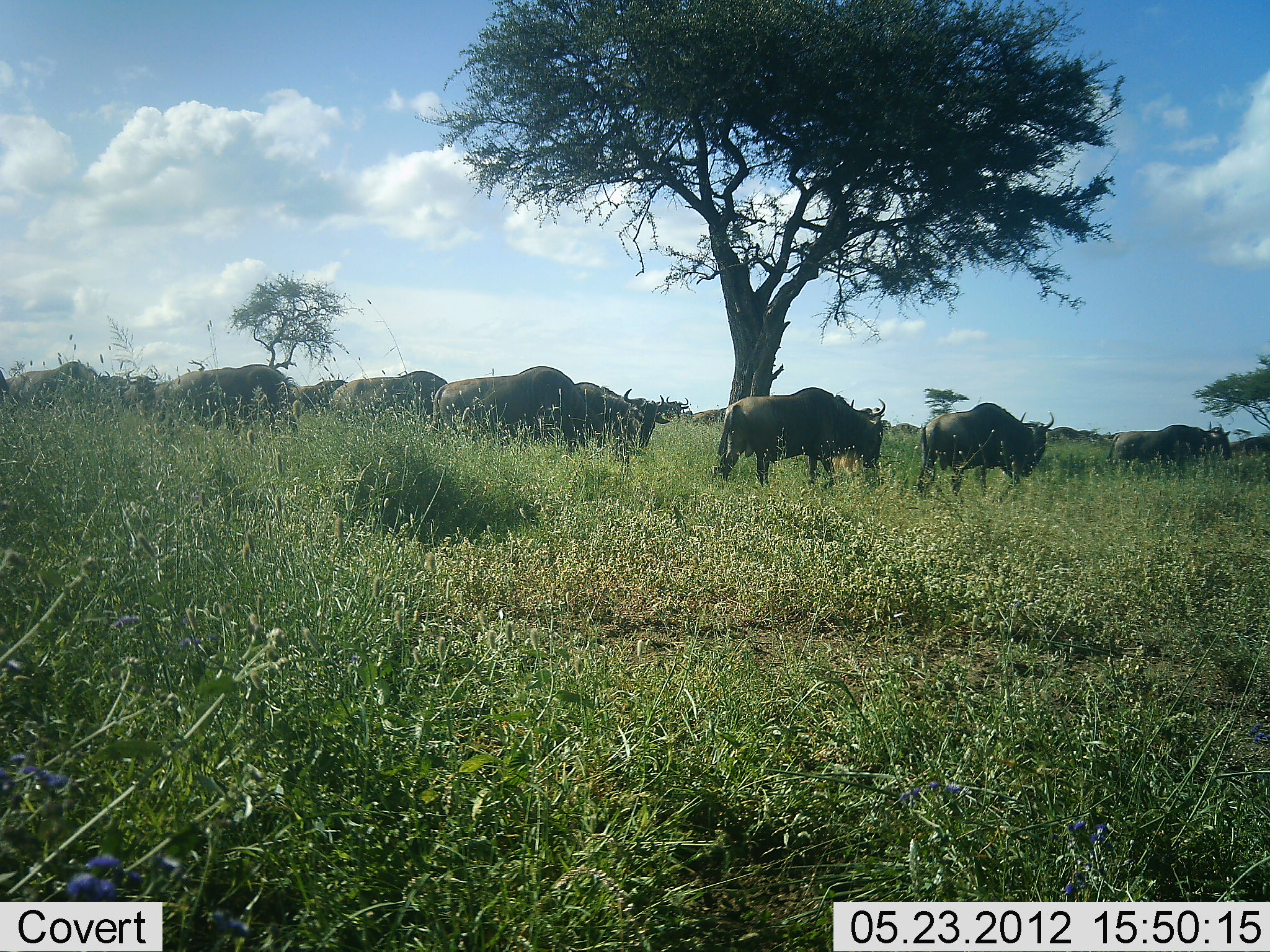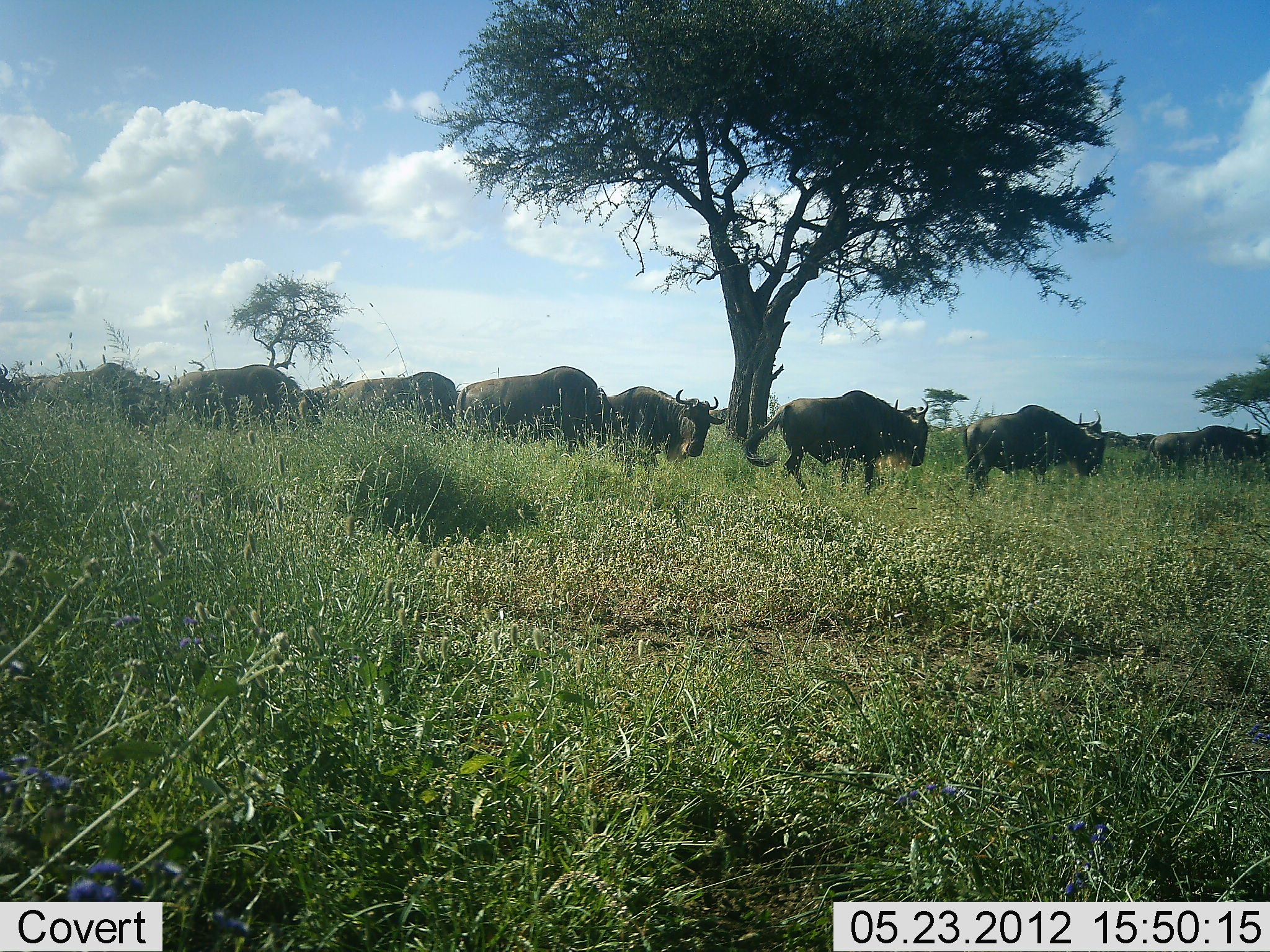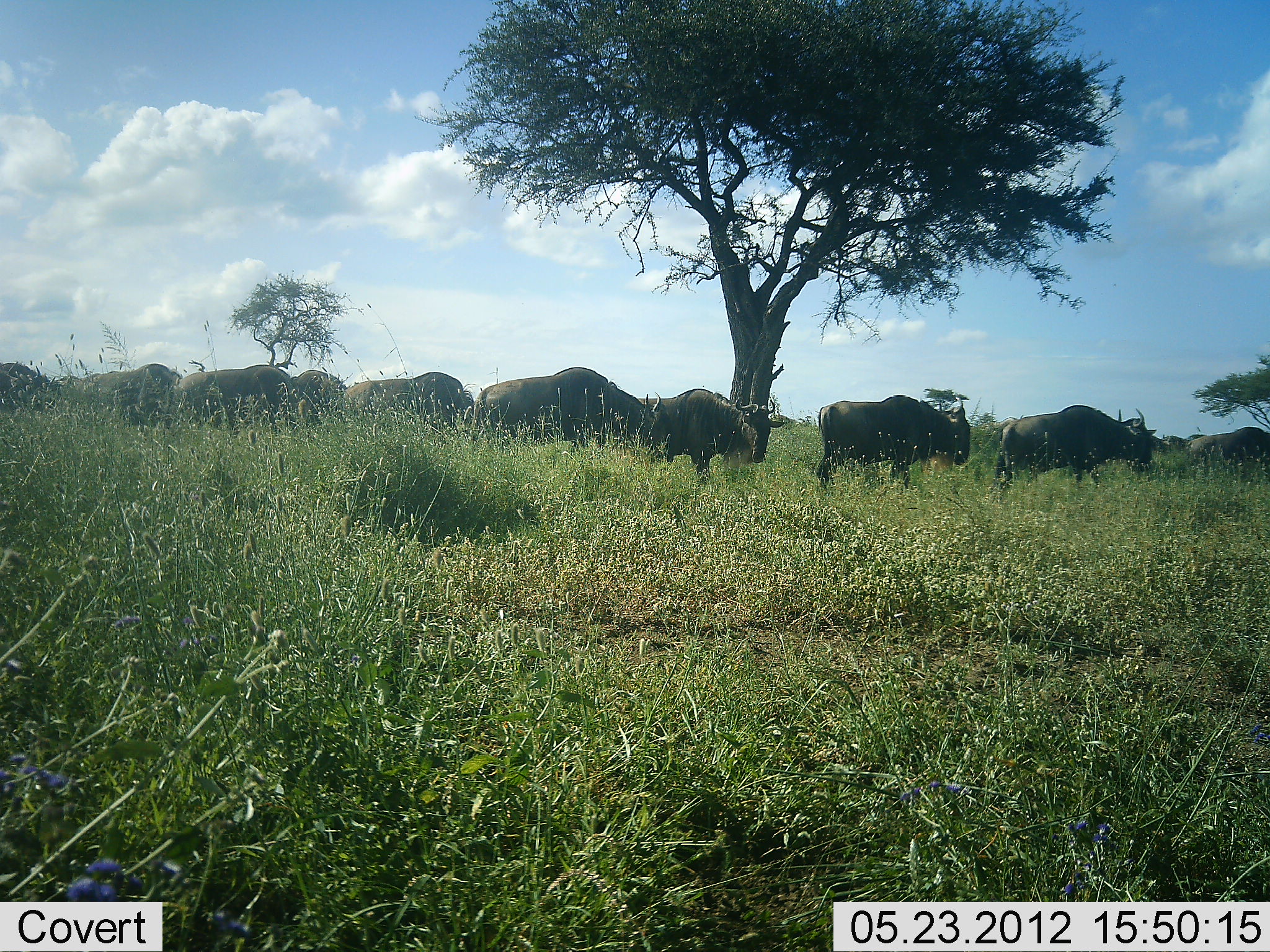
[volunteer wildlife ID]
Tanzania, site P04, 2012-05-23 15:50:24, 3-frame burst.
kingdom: Animalia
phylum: Chordata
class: Mammalia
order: Artiodactyla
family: Bovidae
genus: Connochaetes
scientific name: Connochaetes taurinus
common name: blue wildebeest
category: wildebeest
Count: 10.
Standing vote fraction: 7%.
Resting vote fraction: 0%.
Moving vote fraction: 96%.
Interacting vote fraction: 0%.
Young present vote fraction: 0%.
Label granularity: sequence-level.